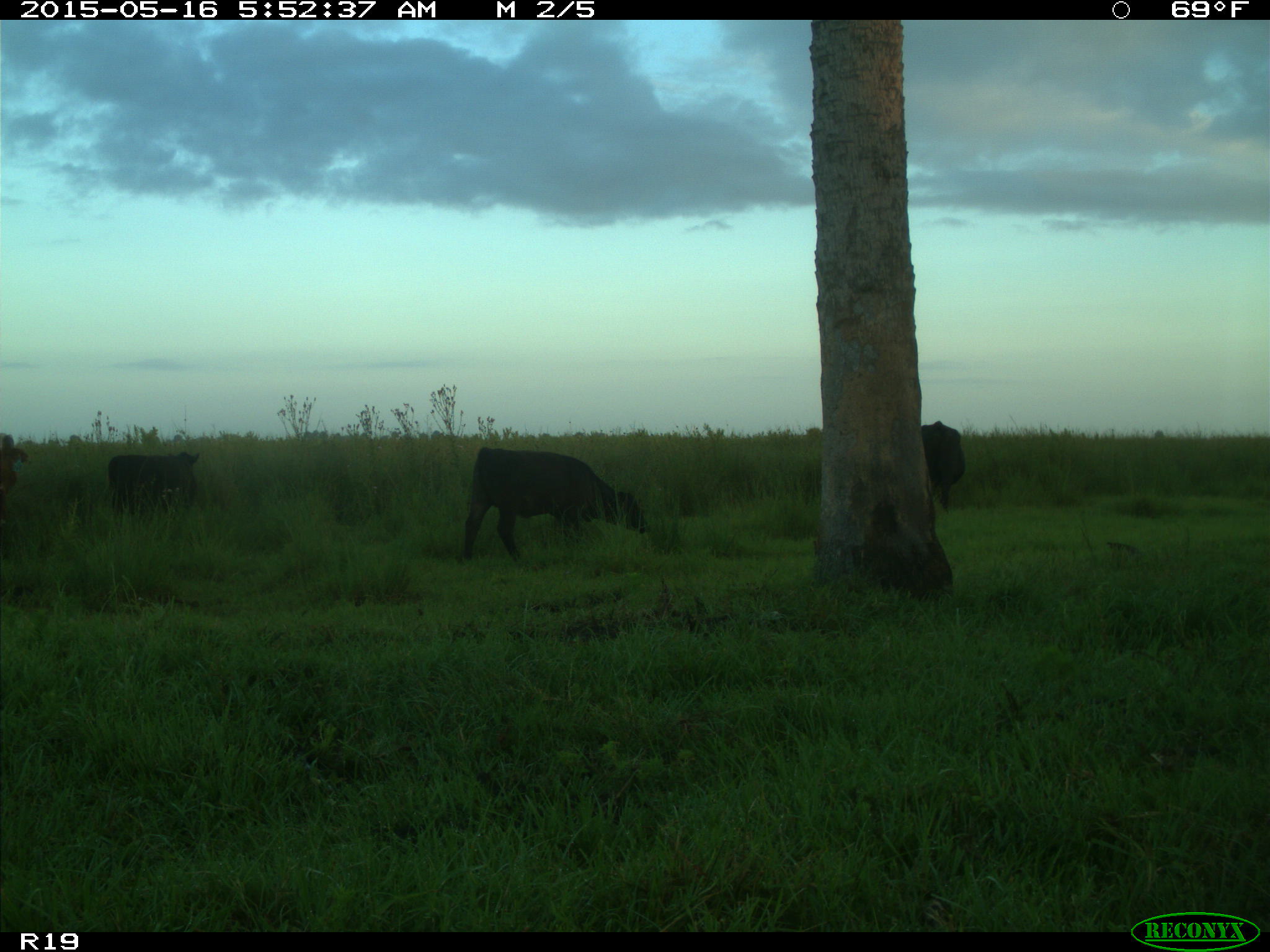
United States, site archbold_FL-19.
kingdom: Animalia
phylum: Chordata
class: Mammalia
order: Artiodactyla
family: Bovidae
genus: Bos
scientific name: Bos taurus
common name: domestic cow